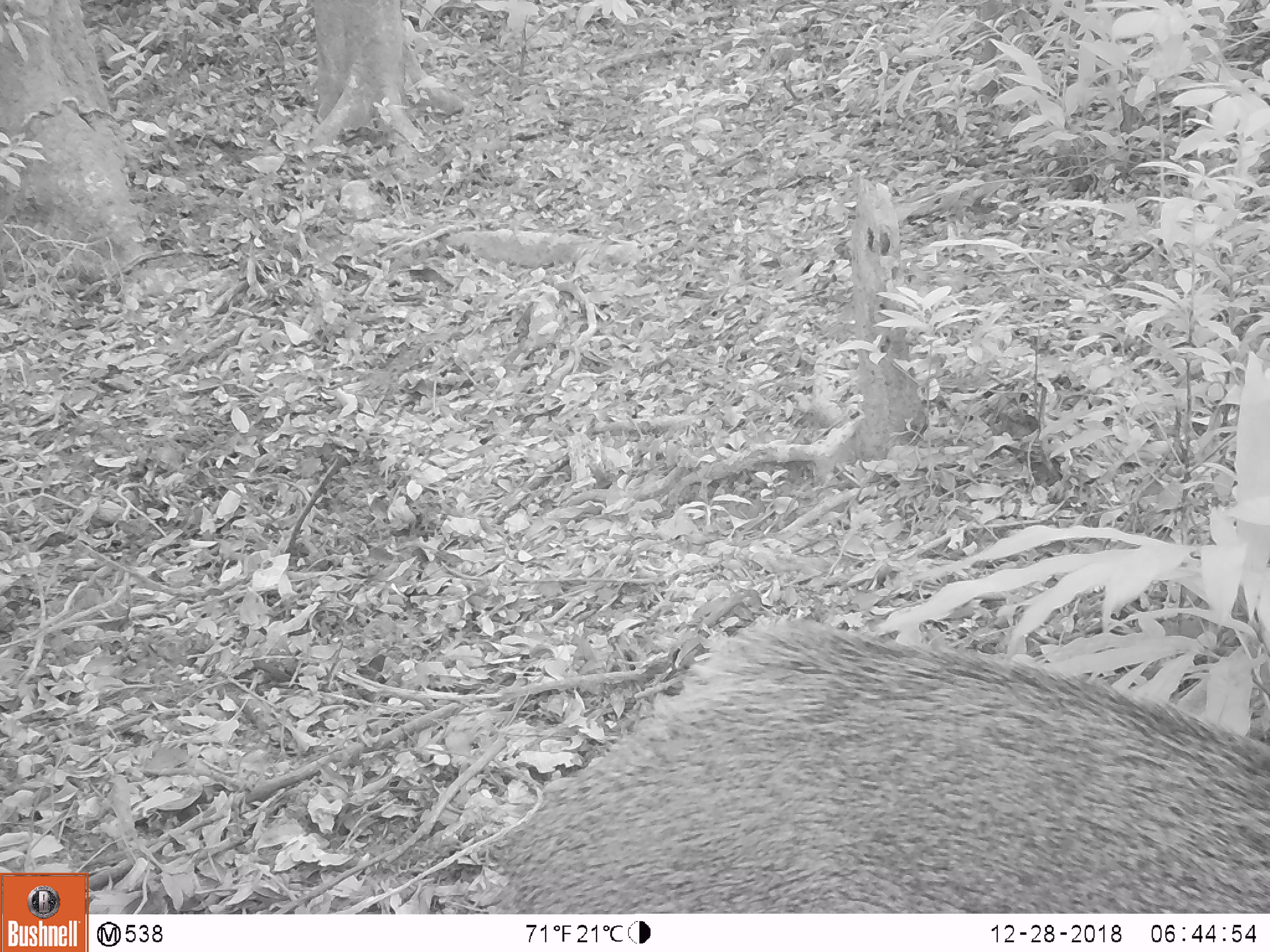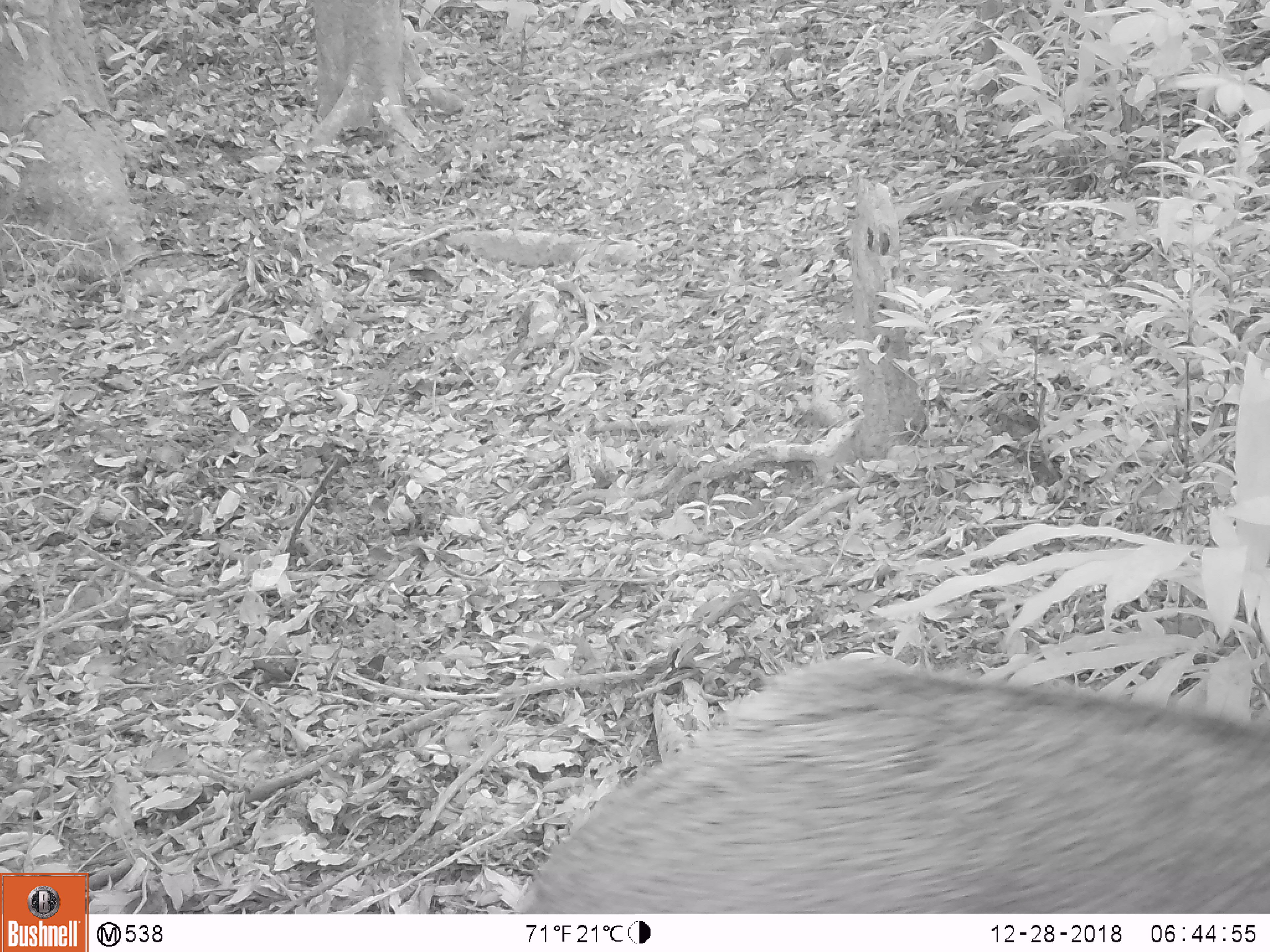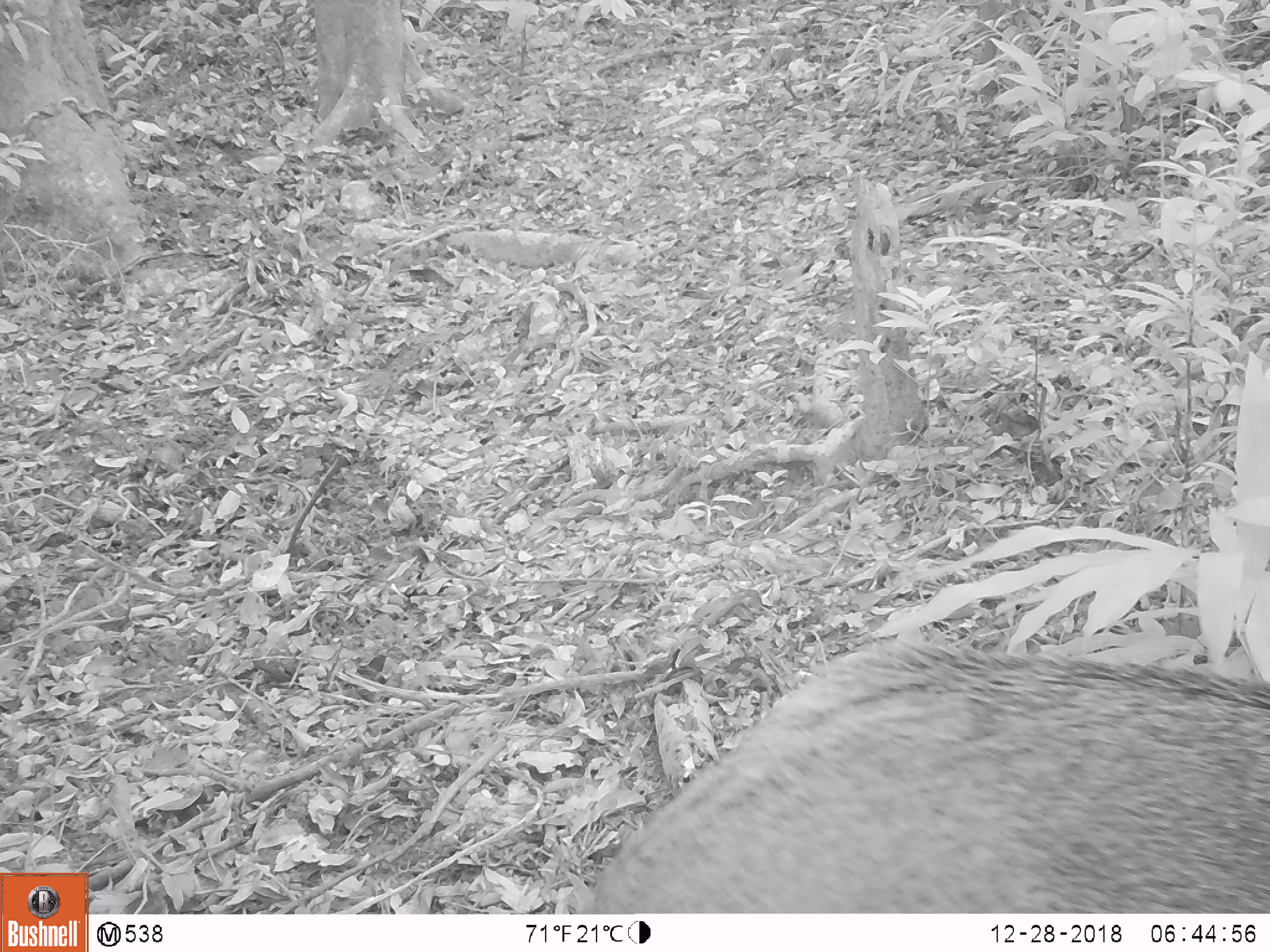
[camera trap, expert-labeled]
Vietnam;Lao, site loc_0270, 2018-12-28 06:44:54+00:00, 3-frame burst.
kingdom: Animalia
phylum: Chordata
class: Mammalia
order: Artiodactyla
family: Suidae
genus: Sus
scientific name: Sus scrofa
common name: eurasian wild pig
Eurasian wild pig (Sus scrofa). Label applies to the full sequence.